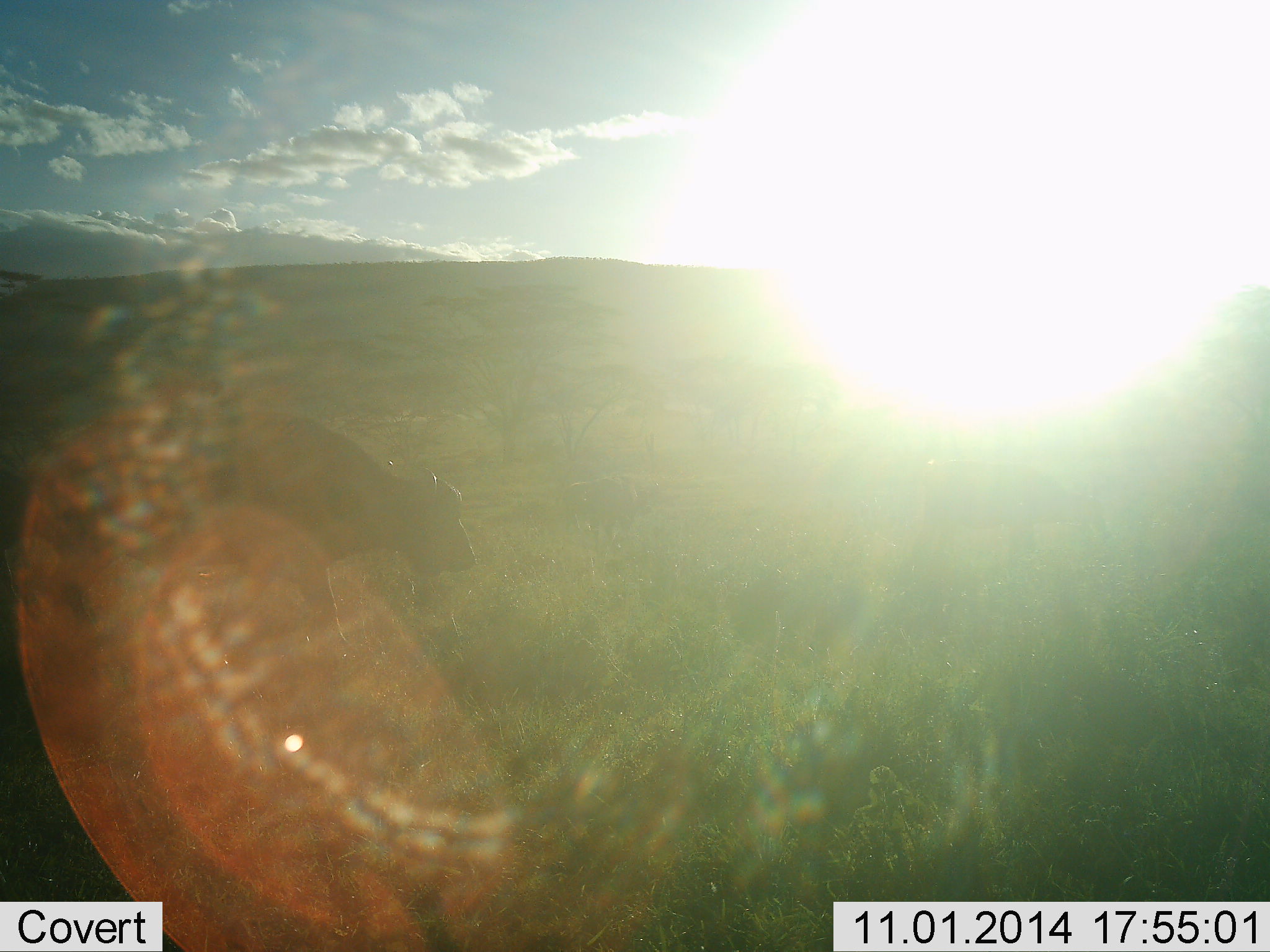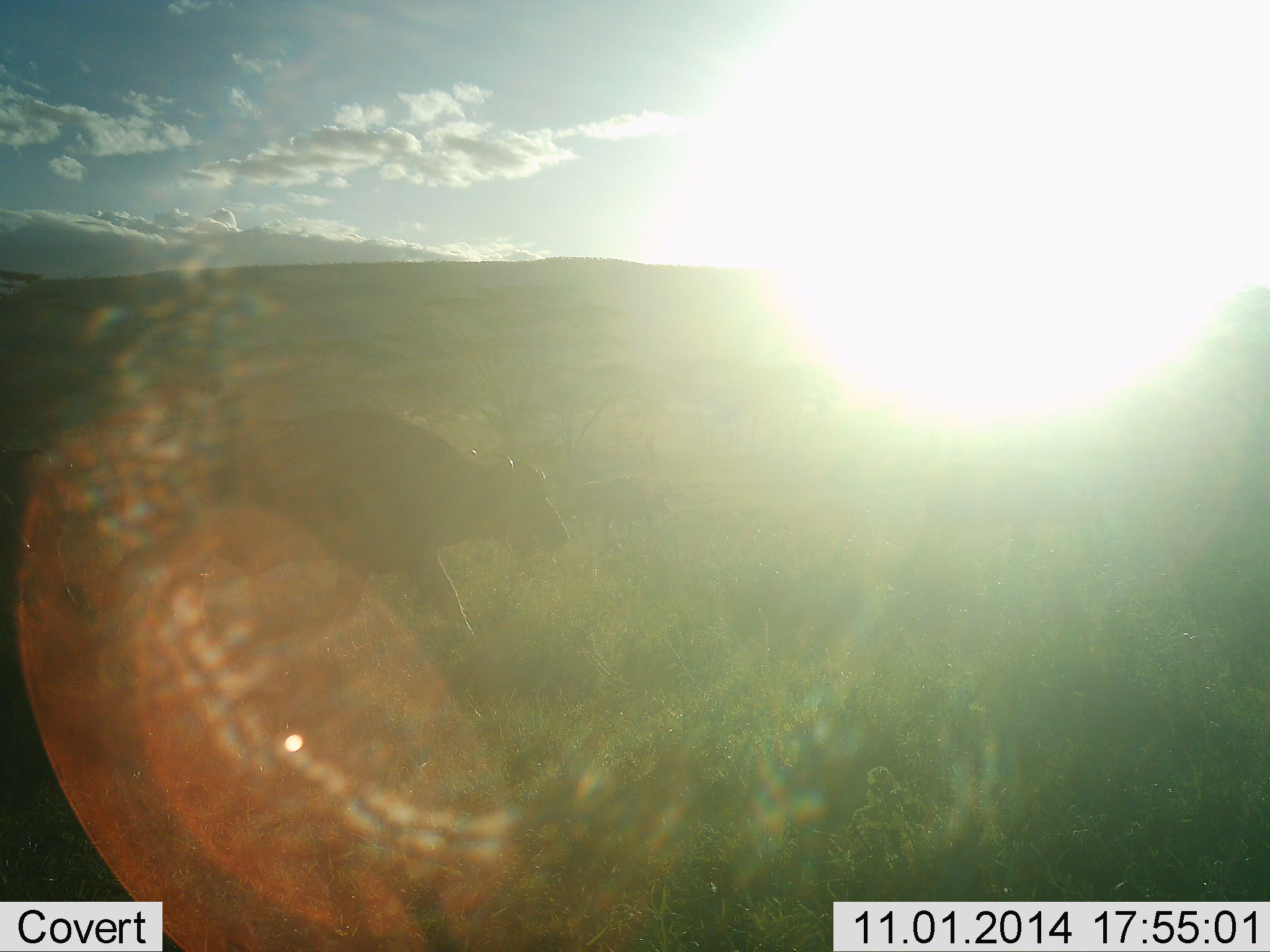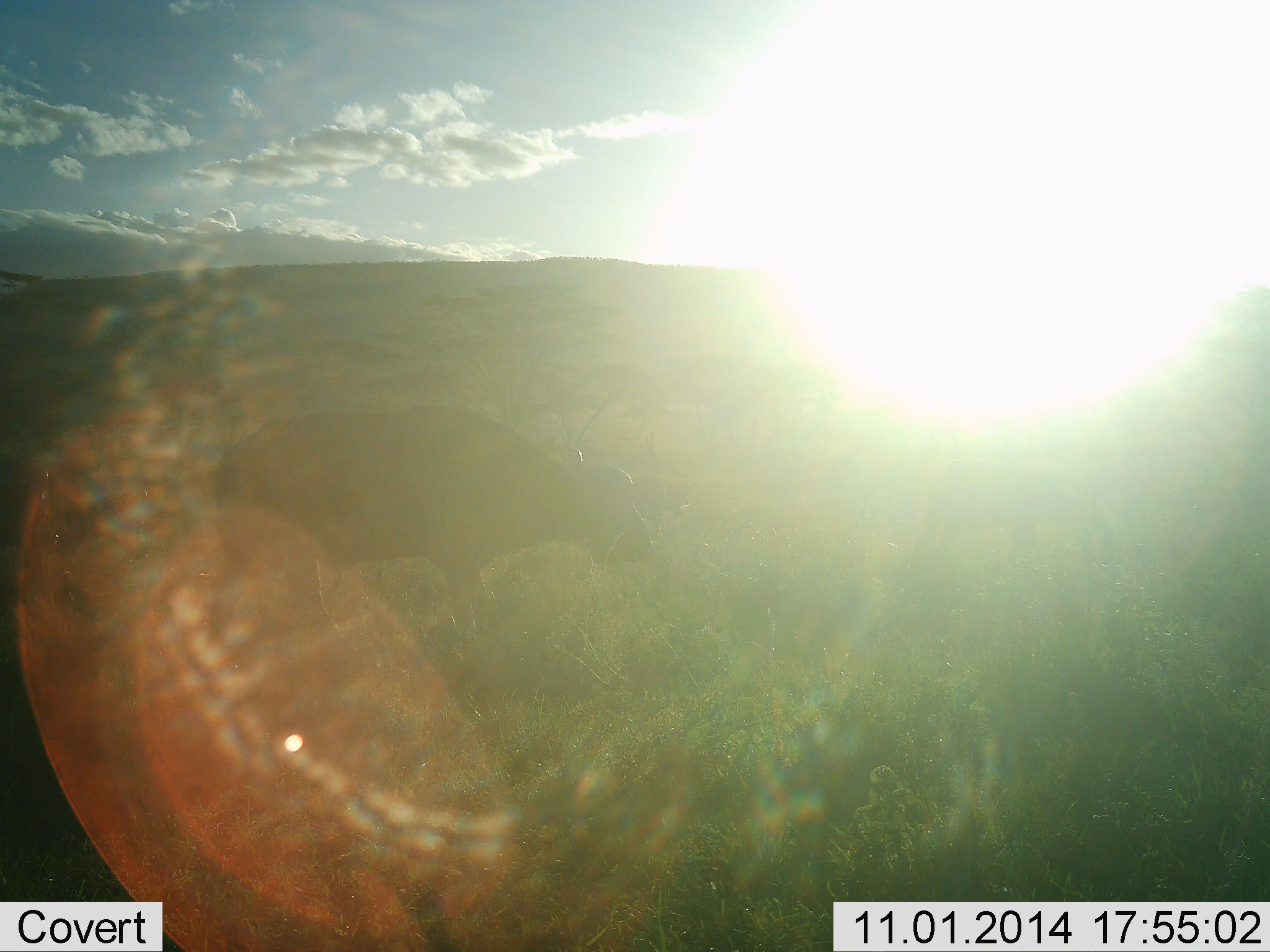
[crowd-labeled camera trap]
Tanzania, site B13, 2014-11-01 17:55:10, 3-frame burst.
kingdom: Animalia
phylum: Chordata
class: Mammalia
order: Artiodactyla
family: Bovidae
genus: Syncerus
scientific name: Syncerus caffer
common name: cape buffalo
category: buffalo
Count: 2.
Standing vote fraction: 0%.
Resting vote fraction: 0%.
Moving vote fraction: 100%.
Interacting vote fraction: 0%.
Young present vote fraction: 30%.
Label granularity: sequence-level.